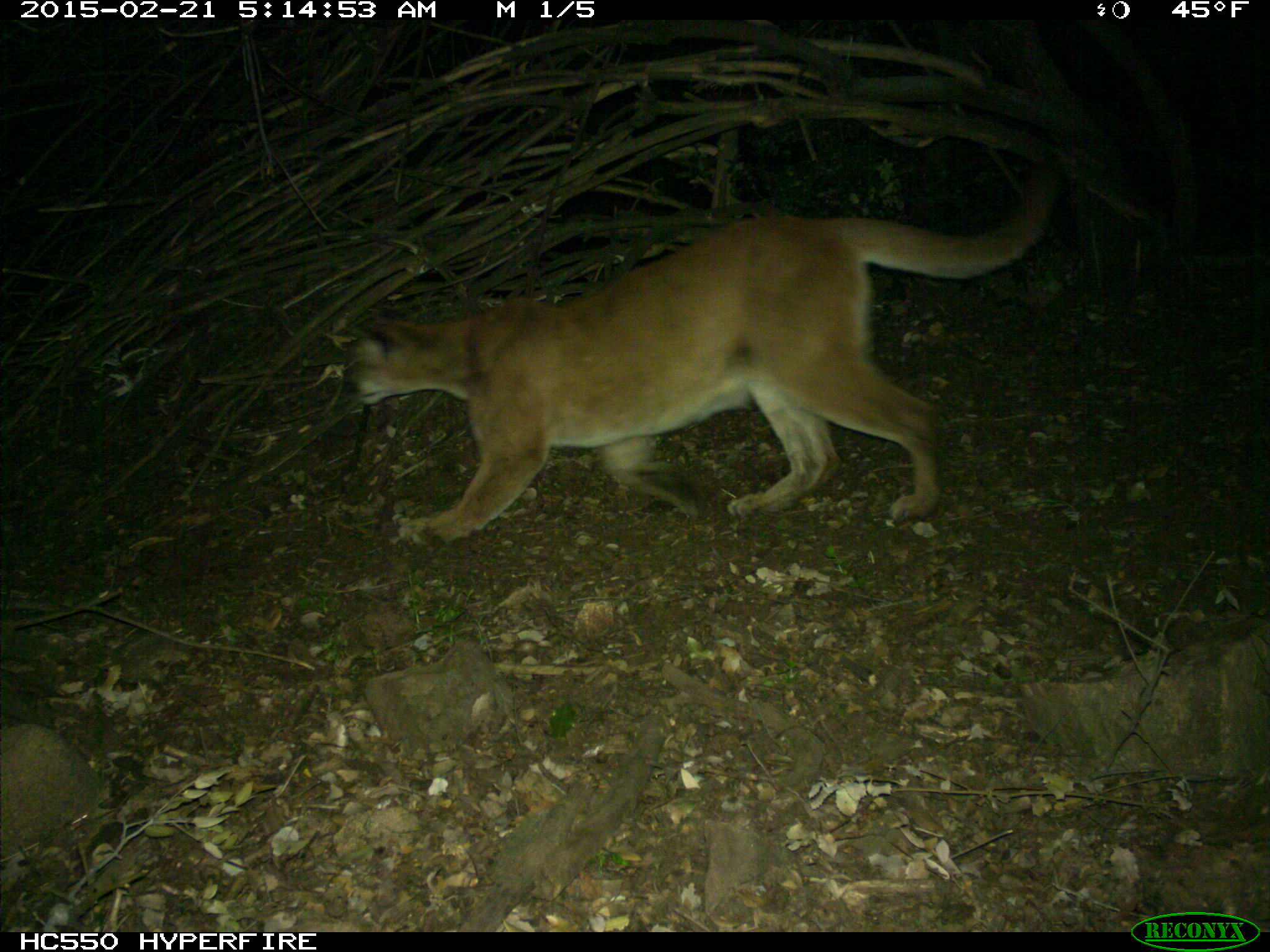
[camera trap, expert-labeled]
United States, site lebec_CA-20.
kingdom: Animalia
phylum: Chordata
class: Mammalia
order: Carnivora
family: Felidae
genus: Puma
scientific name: Puma concolor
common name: mountain lion